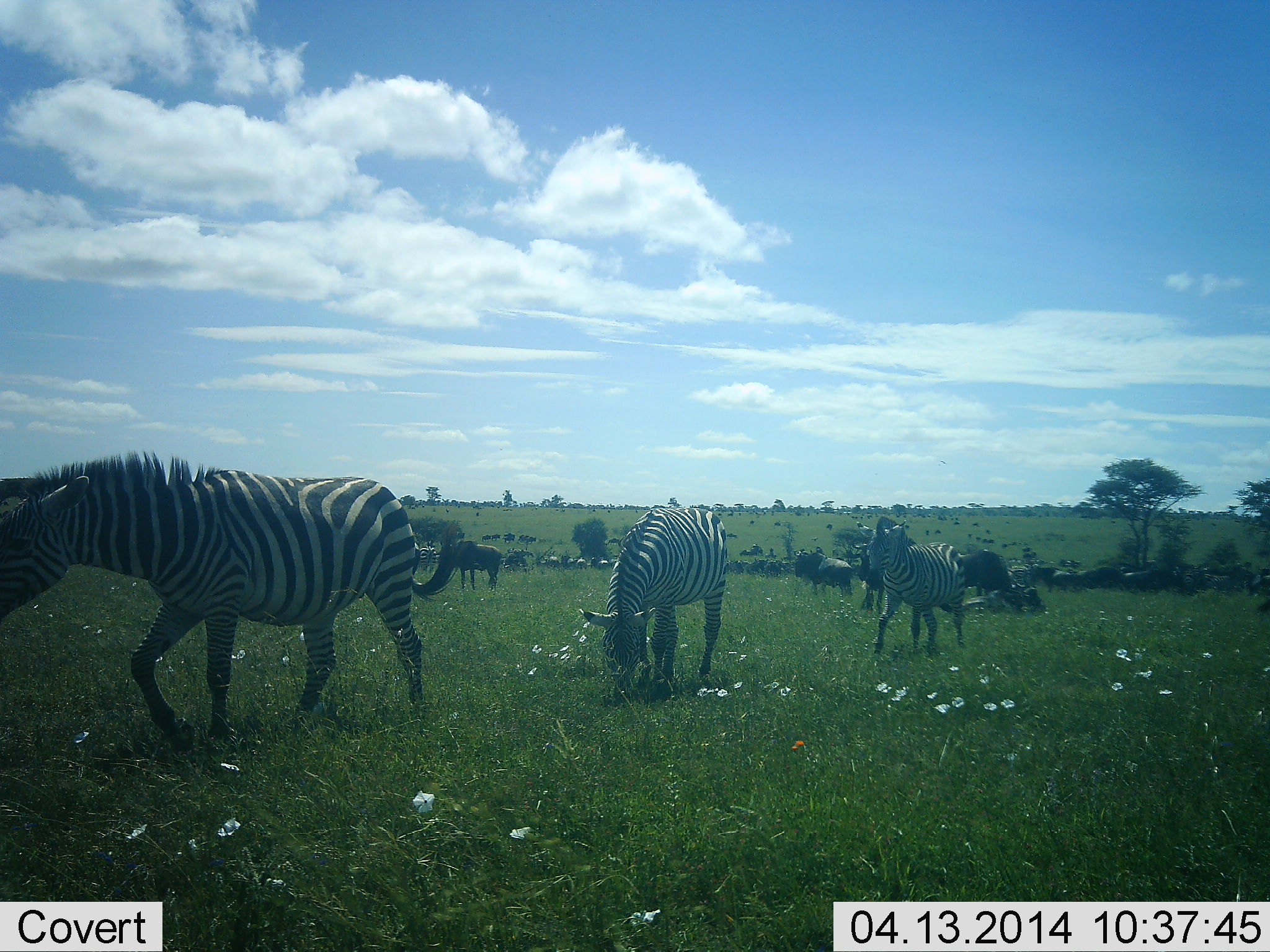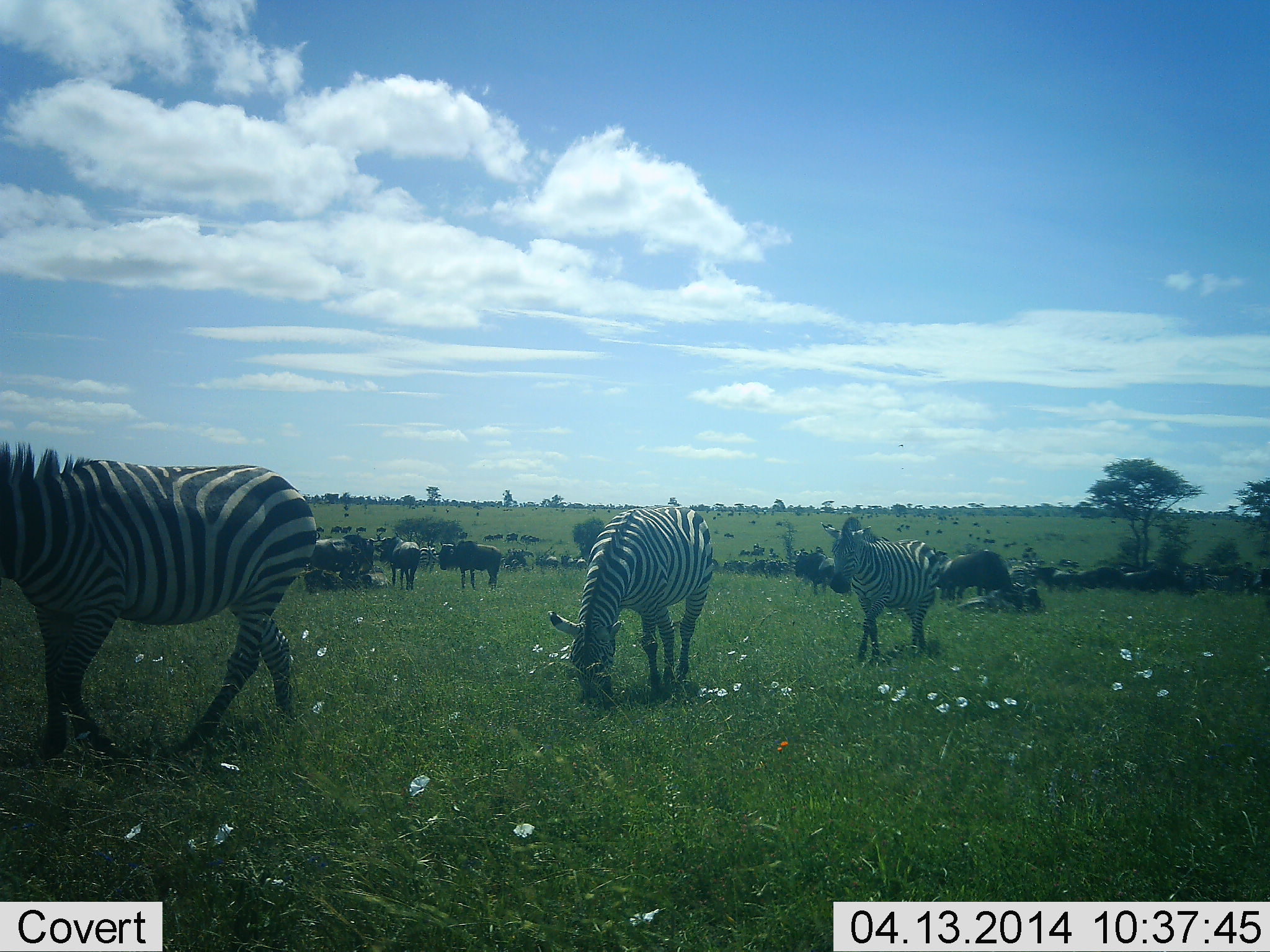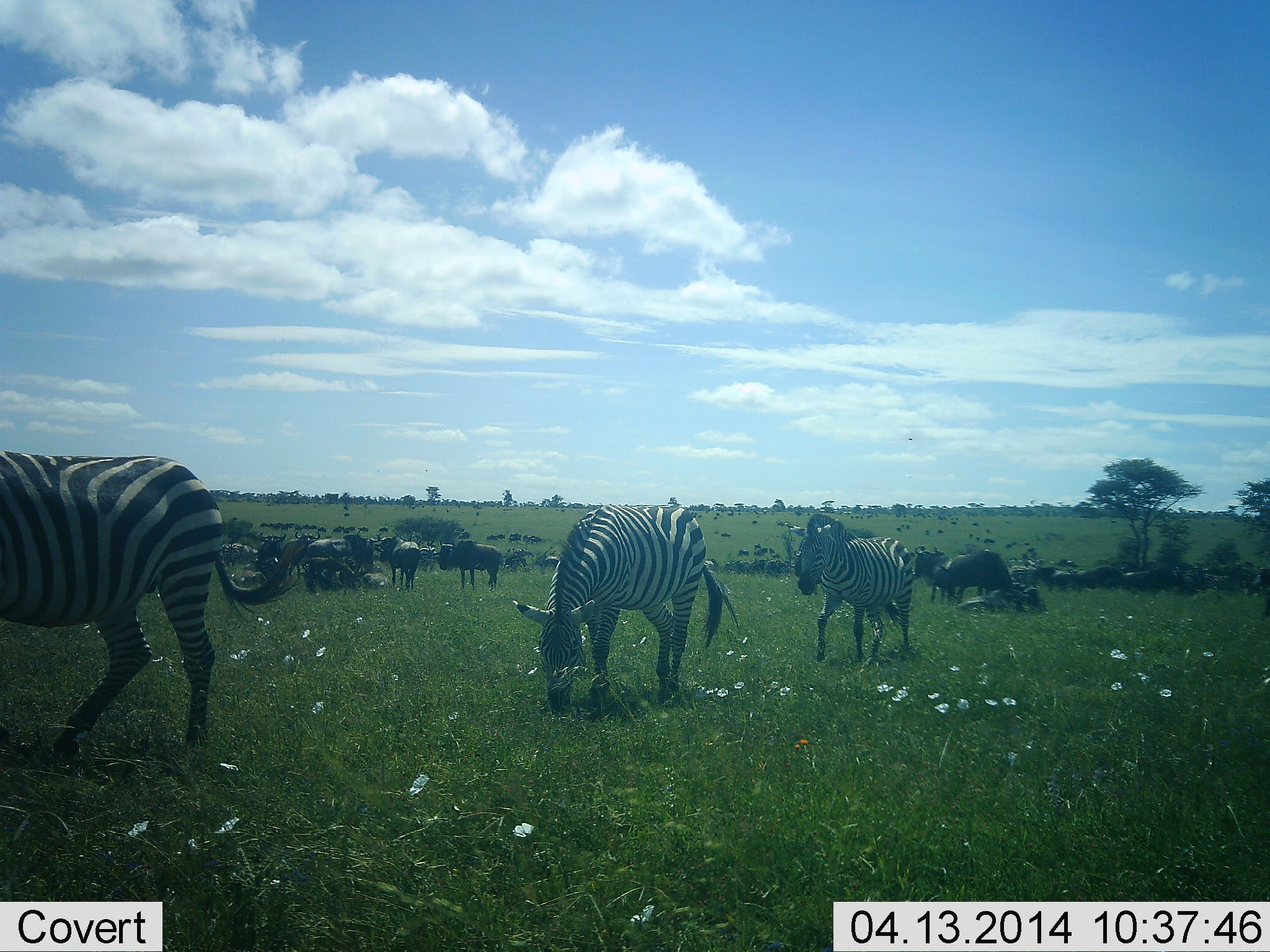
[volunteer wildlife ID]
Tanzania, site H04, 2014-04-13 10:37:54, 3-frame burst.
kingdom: Animalia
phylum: Chordata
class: Mammalia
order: Artiodactyla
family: Bovidae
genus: Connochaetes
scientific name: Connochaetes taurinus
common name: blue wildebeest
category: wildebeest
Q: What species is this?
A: Wildebeest (blue wildebeest) (Connochaetes taurinus).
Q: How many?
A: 11-50.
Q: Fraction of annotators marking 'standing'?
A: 90%.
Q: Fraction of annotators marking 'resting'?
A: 60%.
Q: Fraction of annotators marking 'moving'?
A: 40%.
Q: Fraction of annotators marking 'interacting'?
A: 0%.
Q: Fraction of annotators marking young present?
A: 0%.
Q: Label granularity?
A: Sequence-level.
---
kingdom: Animalia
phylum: Chordata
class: Mammalia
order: Perissodactyla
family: Equidae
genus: Equus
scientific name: Equus quagga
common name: plains zebra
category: zebra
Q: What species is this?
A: Zebra (plains zebra) (Equus quagga).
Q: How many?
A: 3.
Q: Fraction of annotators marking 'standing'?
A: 31%.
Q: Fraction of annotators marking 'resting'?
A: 8%.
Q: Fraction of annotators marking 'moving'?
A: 85%.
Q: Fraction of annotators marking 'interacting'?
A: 0%.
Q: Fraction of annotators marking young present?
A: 0%.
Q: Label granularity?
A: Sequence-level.